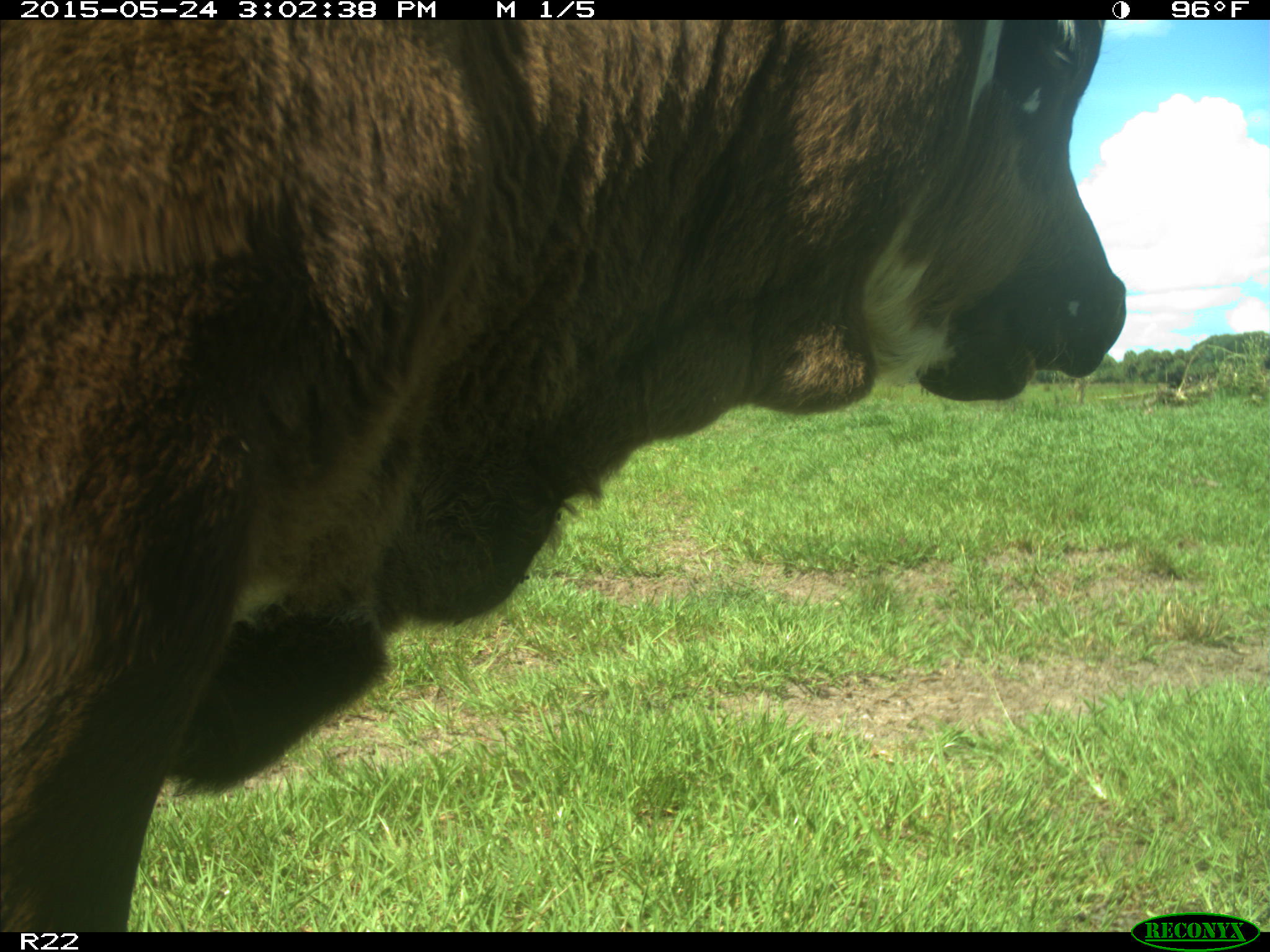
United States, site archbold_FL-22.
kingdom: Animalia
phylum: Chordata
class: Mammalia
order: Artiodactyla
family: Bovidae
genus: Bos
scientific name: Bos taurus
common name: domestic cow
Bos taurus (domestic cow).